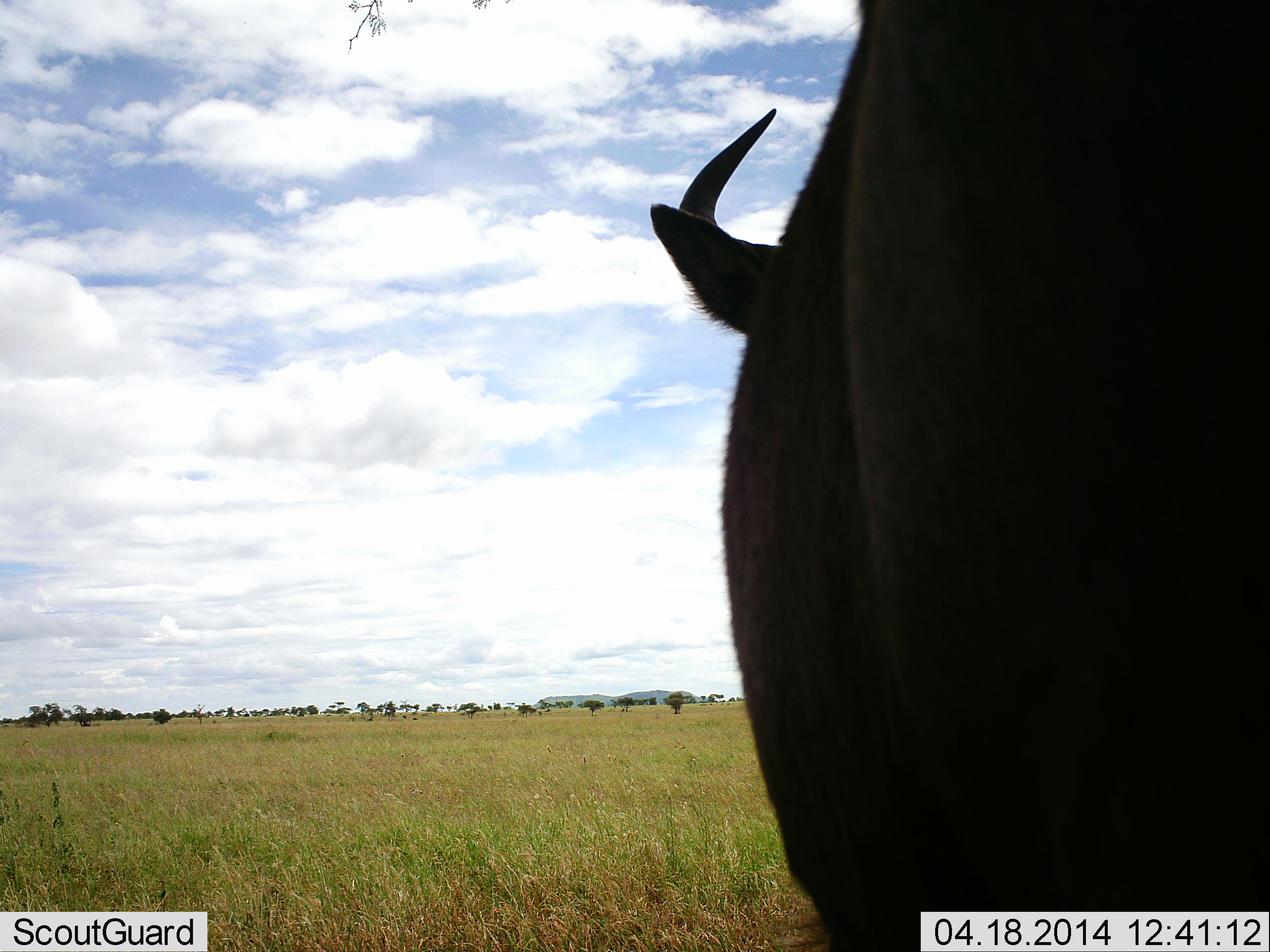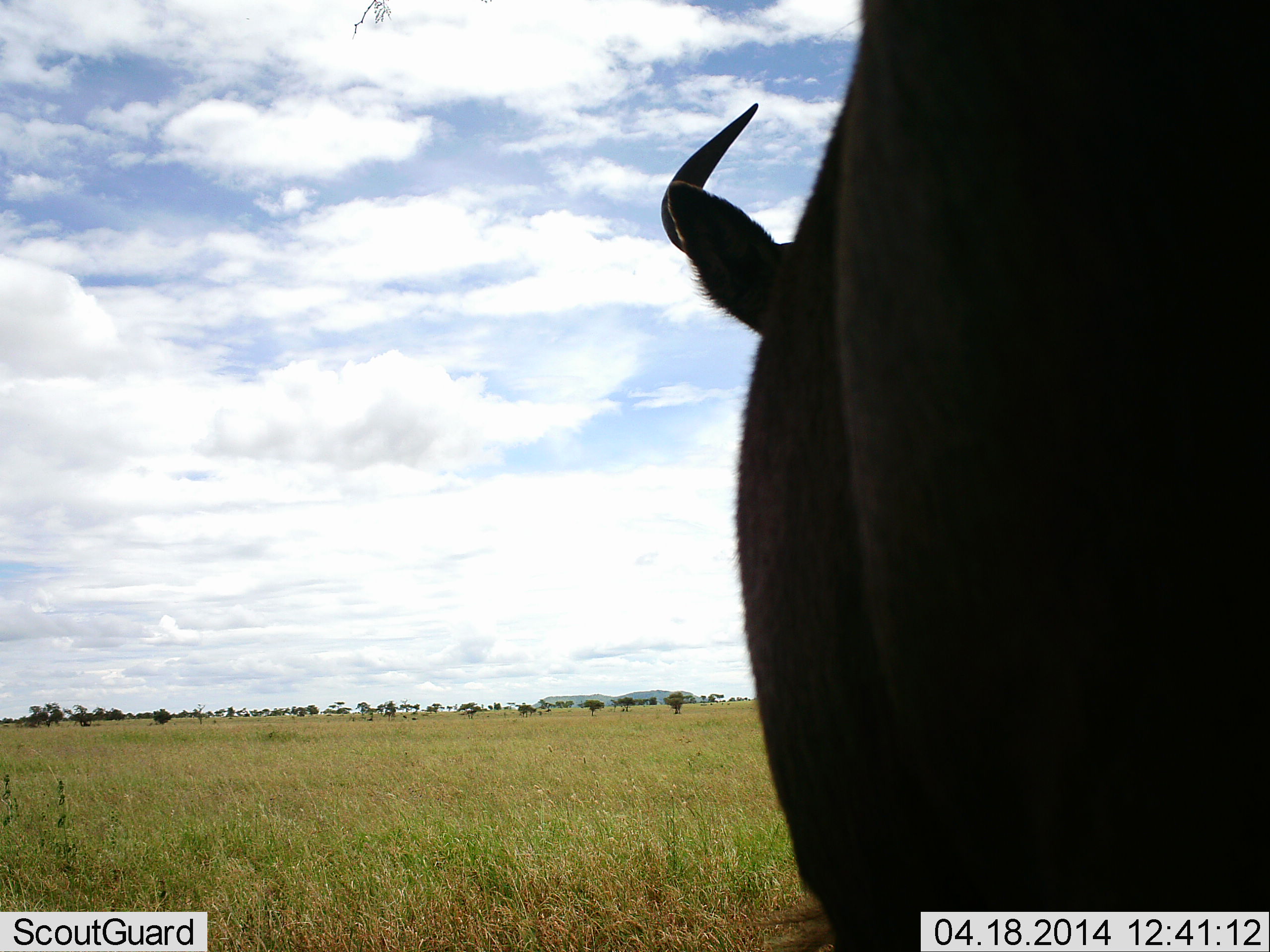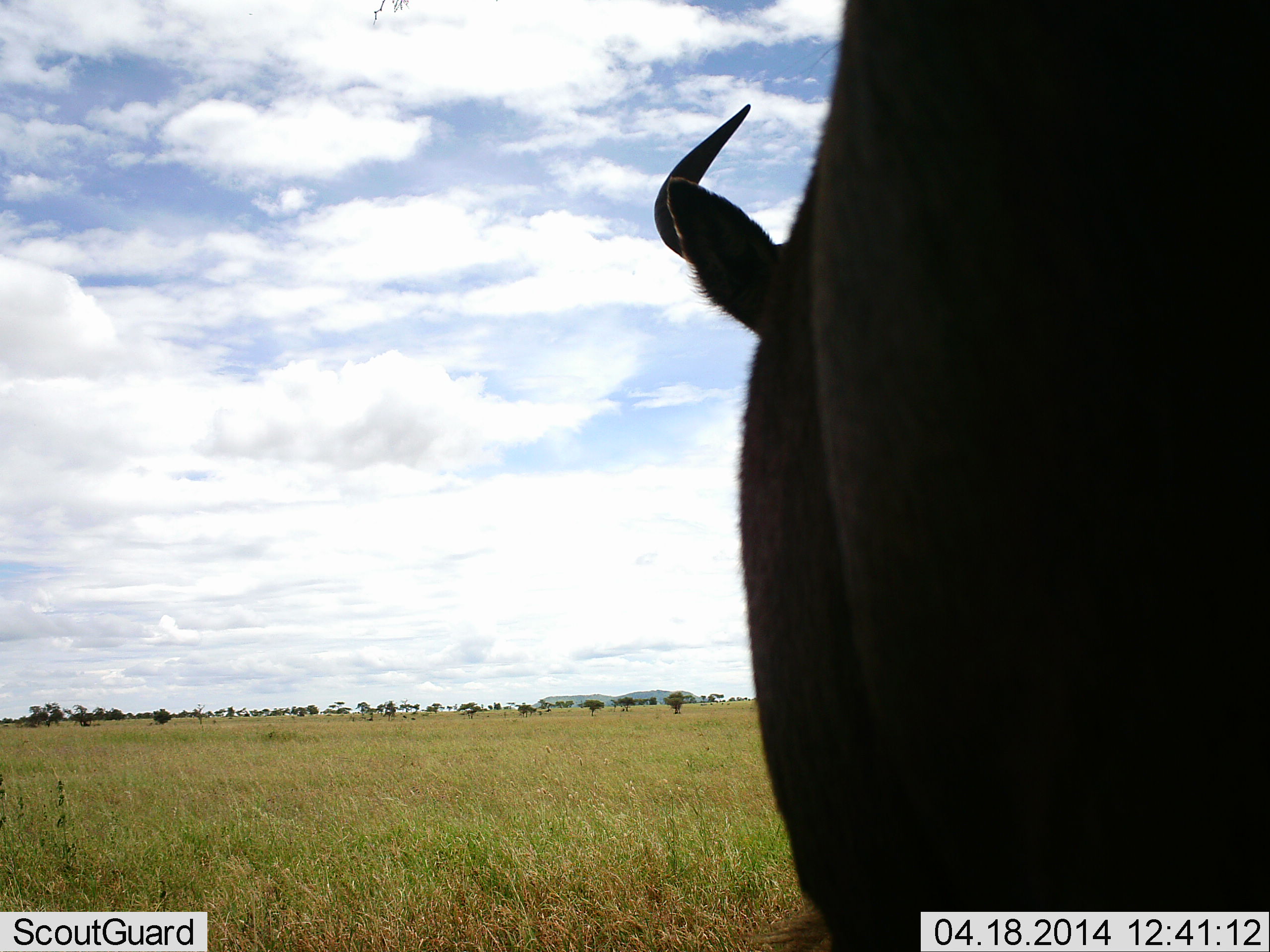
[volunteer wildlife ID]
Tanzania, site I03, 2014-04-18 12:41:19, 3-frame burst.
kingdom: Animalia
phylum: Chordata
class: Mammalia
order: Artiodactyla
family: Bovidae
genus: Connochaetes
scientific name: Connochaetes taurinus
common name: blue wildebeest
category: wildebeest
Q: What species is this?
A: Wildebeest (blue wildebeest) (Connochaetes taurinus).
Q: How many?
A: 1.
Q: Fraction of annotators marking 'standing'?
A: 70%.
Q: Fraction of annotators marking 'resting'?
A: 0%.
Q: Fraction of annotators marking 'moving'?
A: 30%.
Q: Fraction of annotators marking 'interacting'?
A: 0%.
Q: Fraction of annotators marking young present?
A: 0%.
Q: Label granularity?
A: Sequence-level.